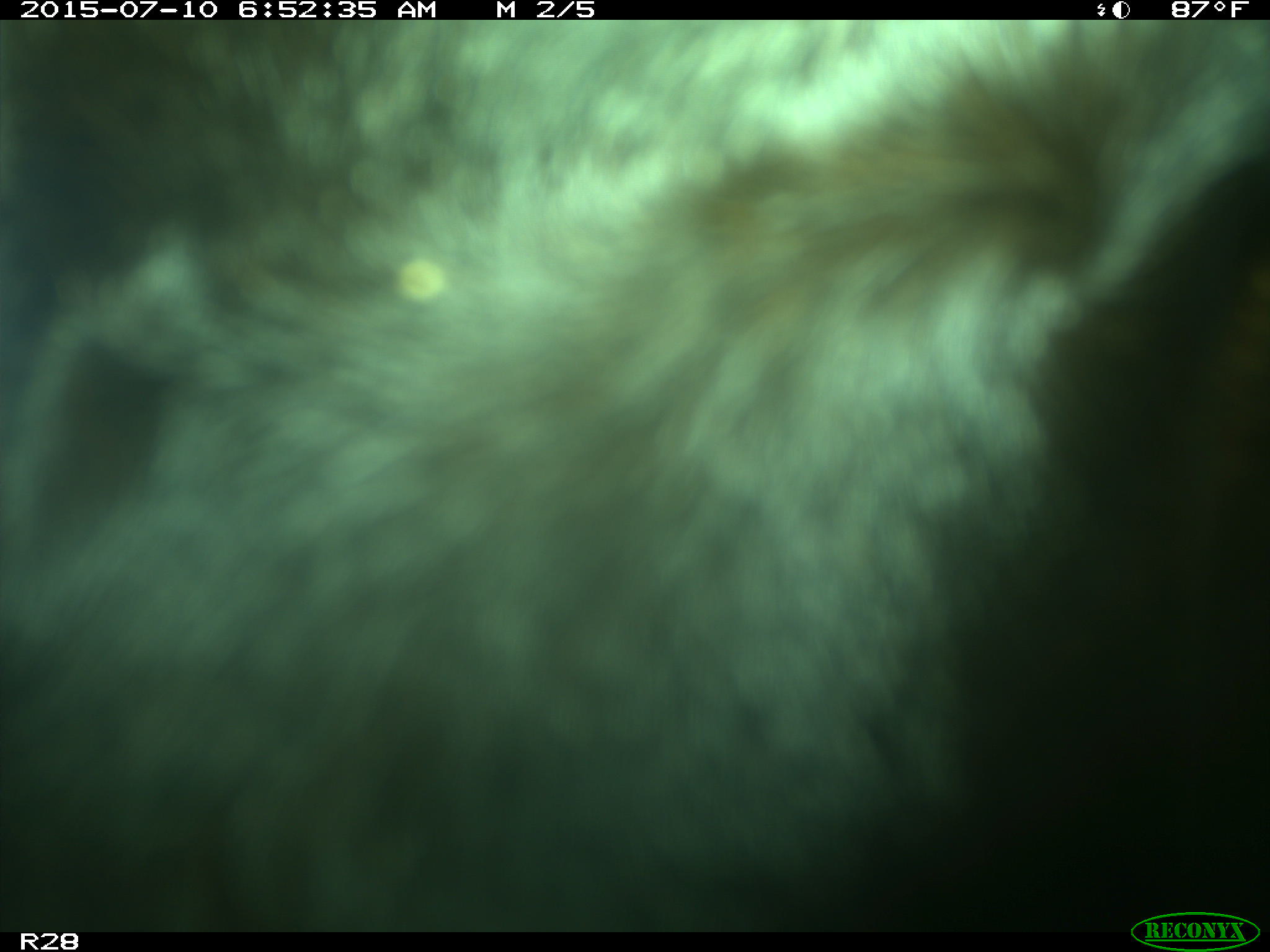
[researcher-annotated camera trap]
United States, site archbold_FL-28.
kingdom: Animalia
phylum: Chordata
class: Mammalia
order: Artiodactyla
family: Bovidae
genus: Bos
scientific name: Bos taurus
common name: domestic cow